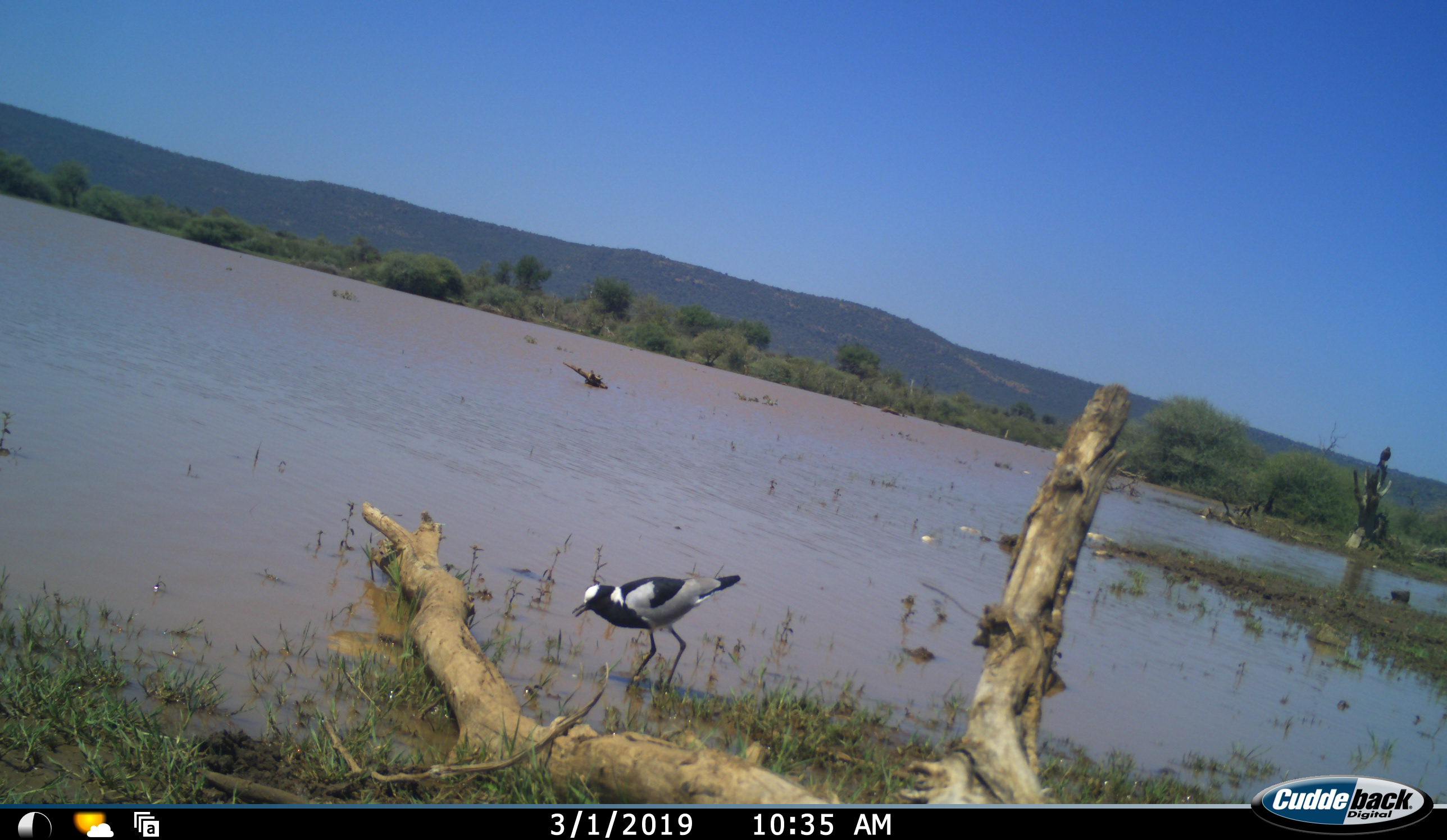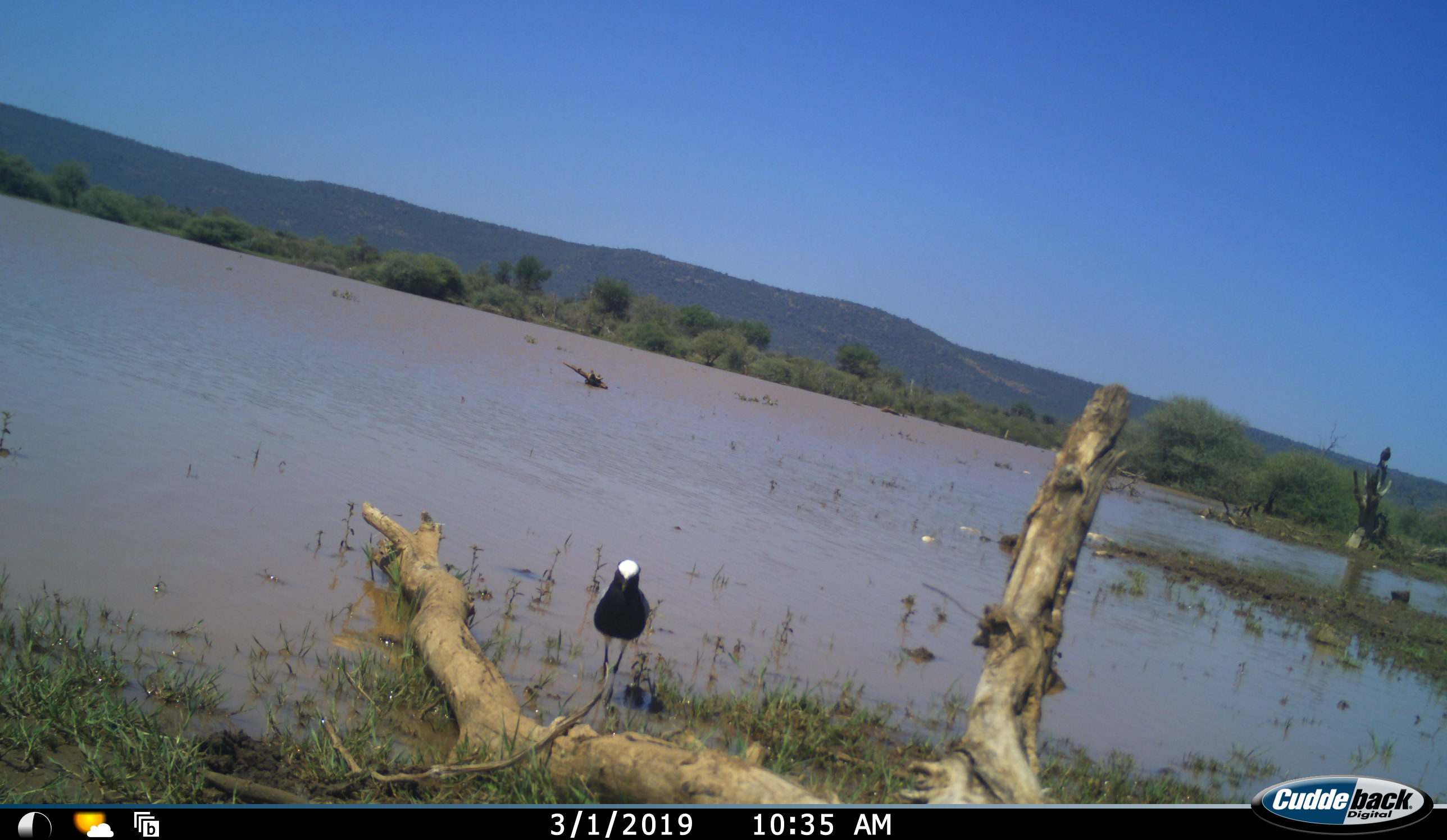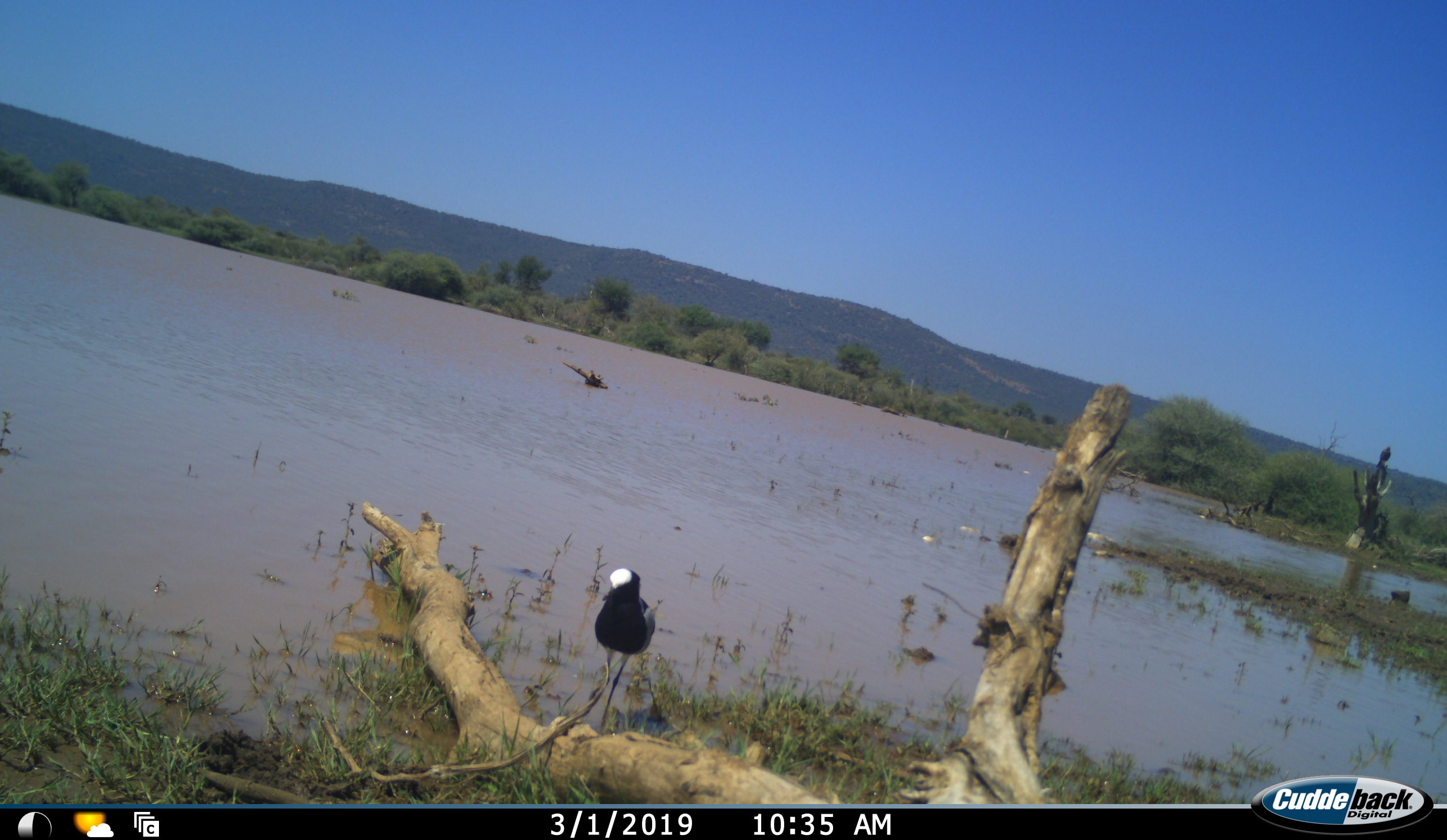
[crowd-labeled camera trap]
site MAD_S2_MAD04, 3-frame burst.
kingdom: Animalia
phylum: Chordata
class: Aves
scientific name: Aves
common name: bird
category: birdother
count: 1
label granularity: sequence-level